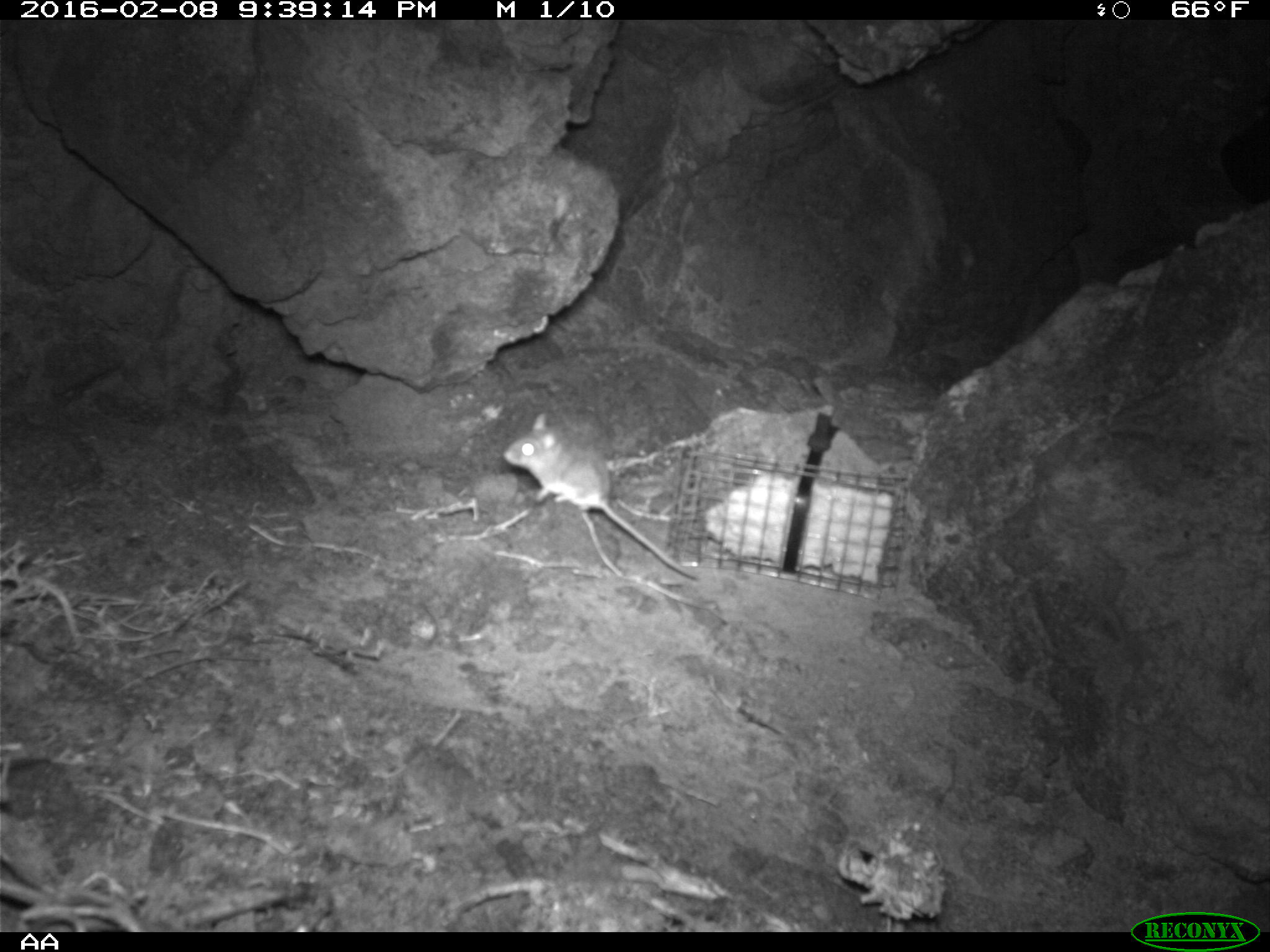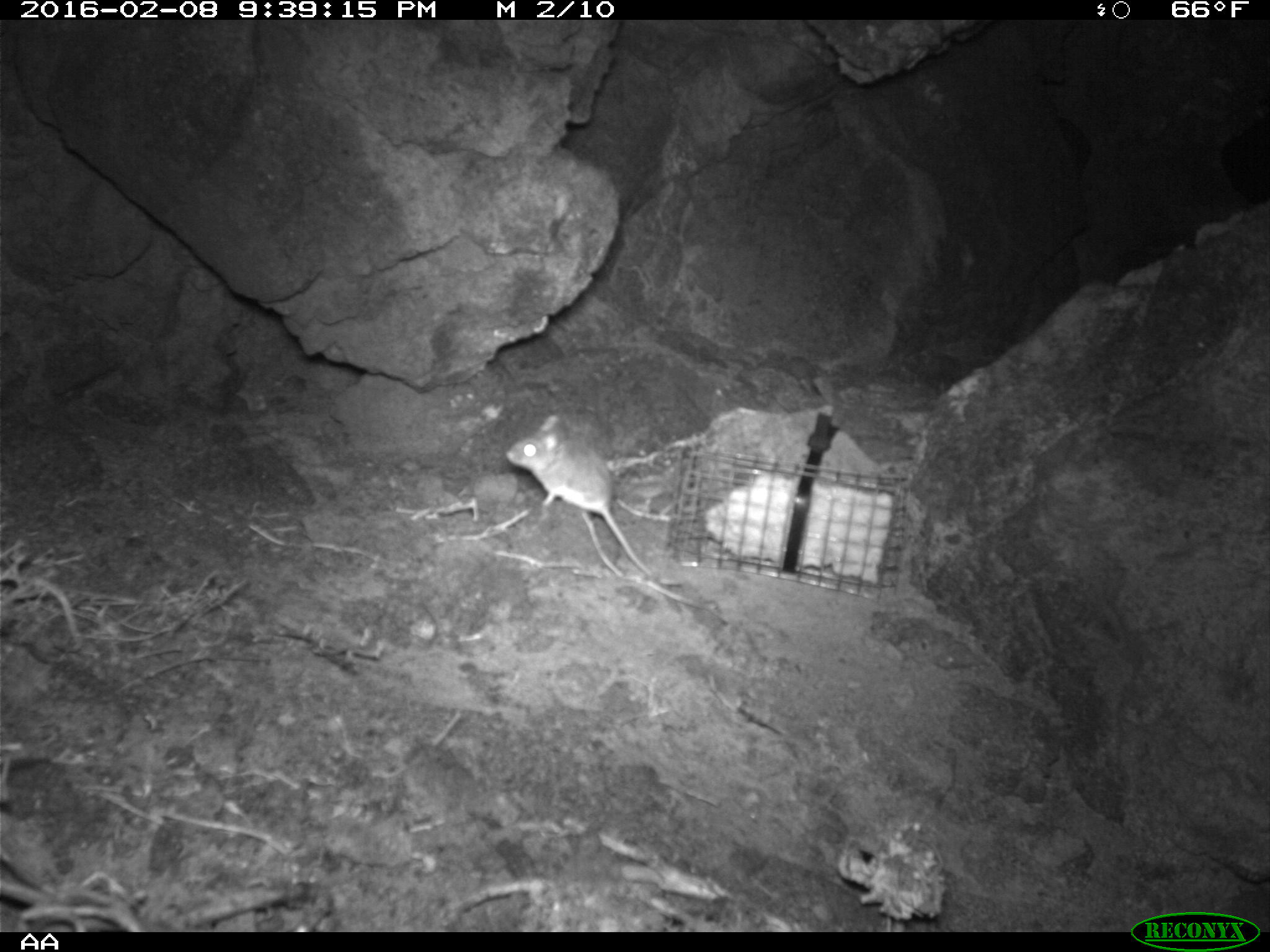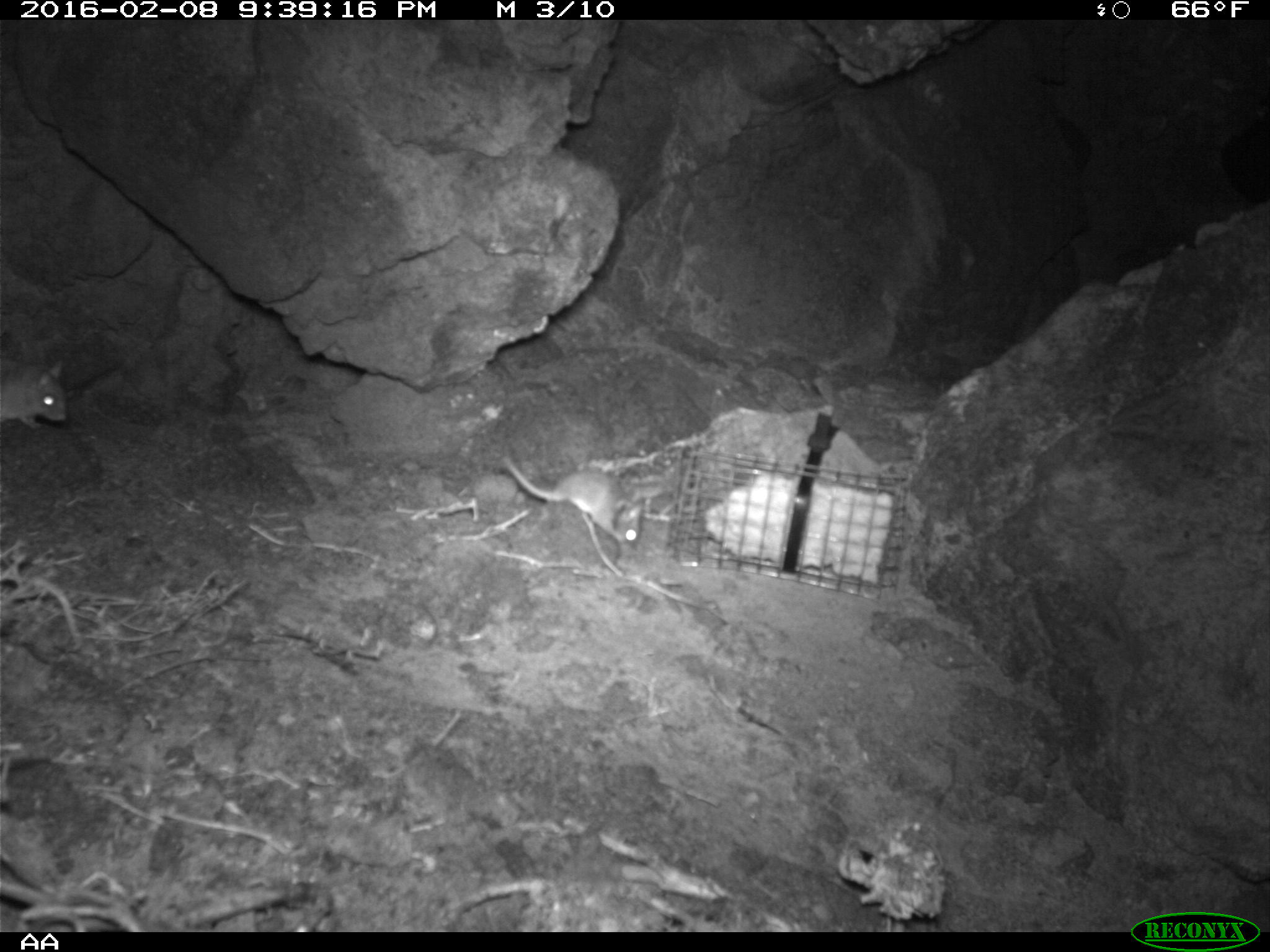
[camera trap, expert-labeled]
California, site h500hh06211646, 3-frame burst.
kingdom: Animalia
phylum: Chordata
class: Mammalia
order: Rodentia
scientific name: Rodentia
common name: rodent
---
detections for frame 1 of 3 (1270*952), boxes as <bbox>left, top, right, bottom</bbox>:
rodent: <bbox>502, 412, 698, 580</bbox>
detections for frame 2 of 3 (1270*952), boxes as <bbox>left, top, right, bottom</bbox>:
rodent: <bbox>505, 415, 653, 578</bbox>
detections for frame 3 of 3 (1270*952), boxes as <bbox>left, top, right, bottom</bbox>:
rodent: <bbox>499, 455, 642, 554</bbox>; <bbox>0, 356, 71, 431</bbox>